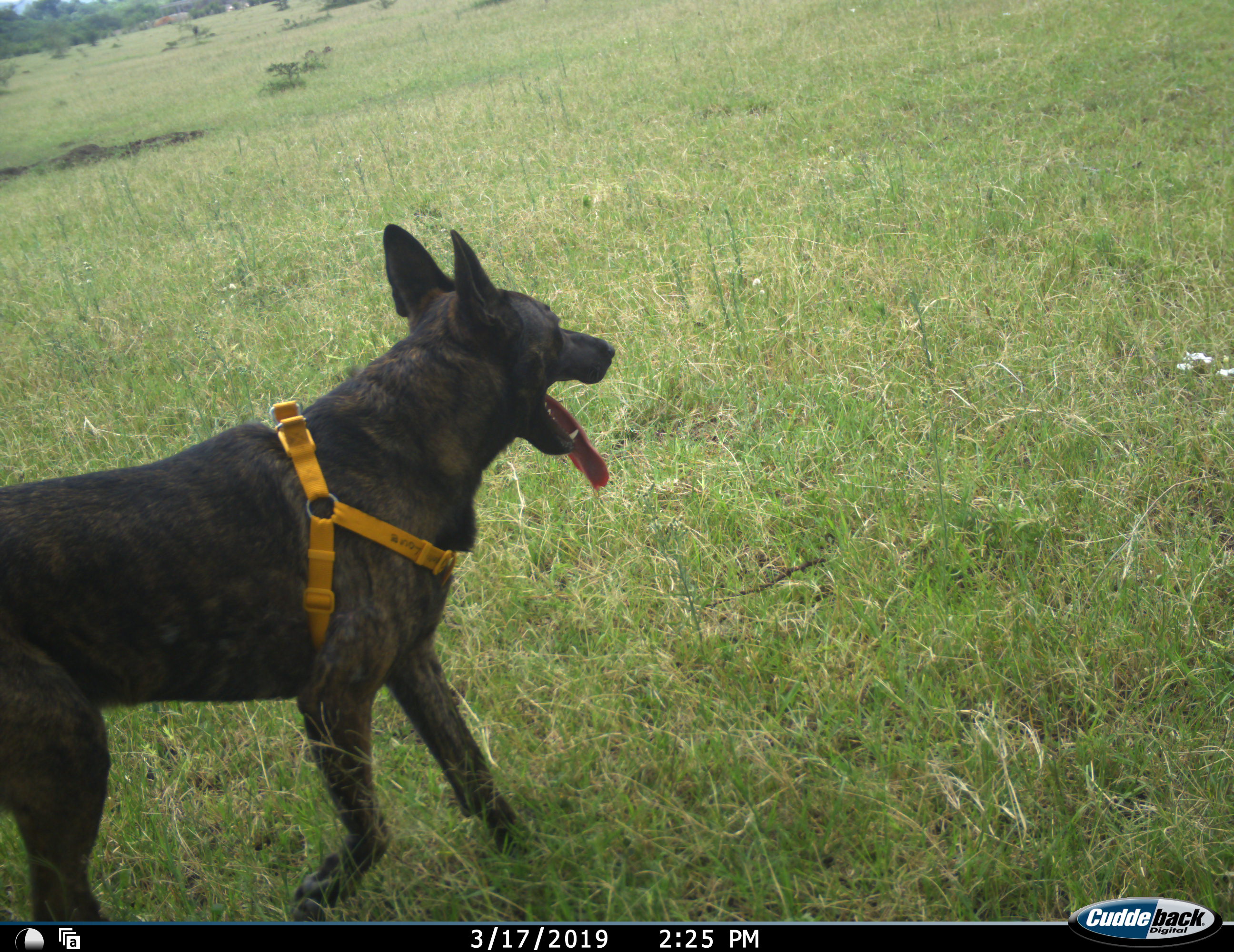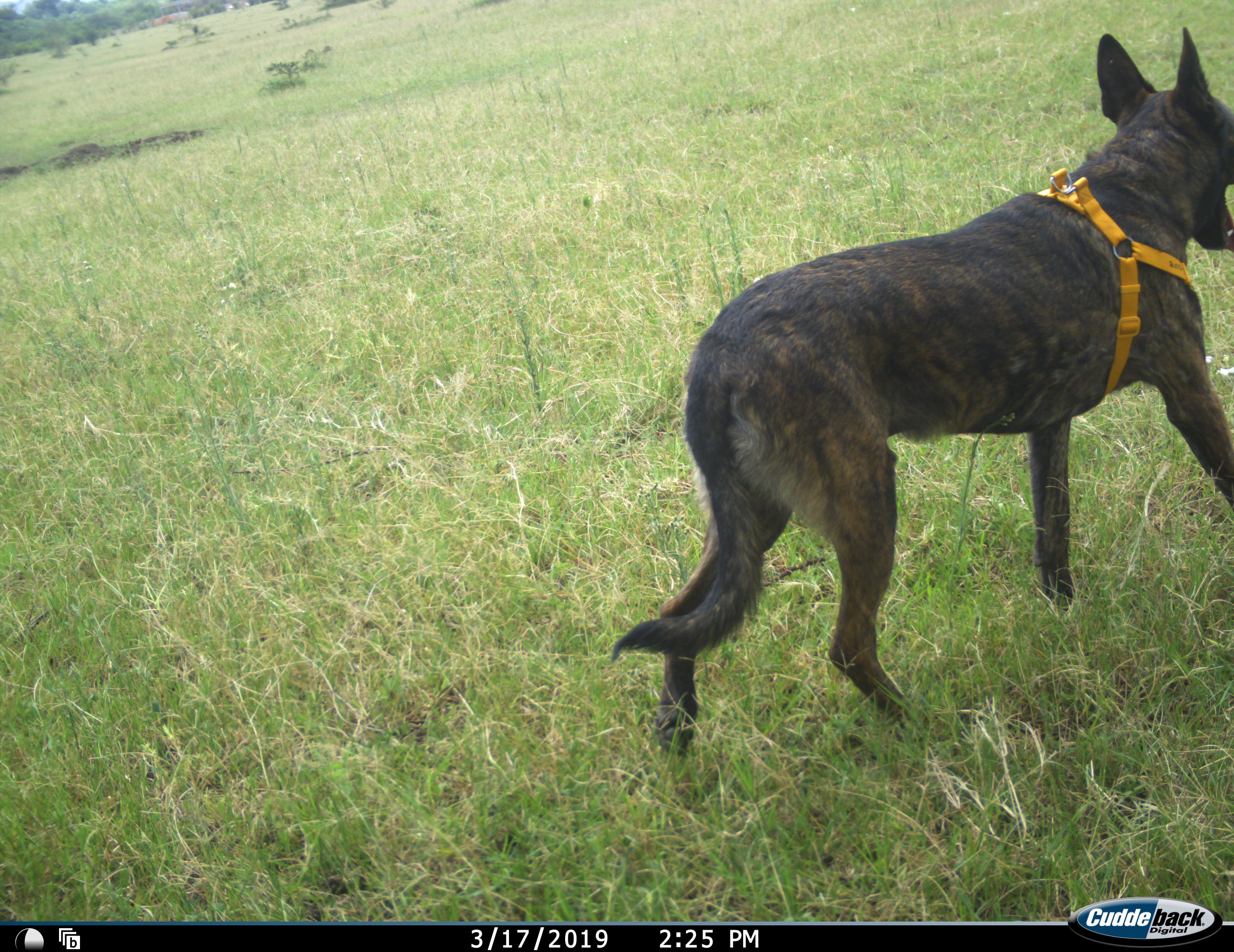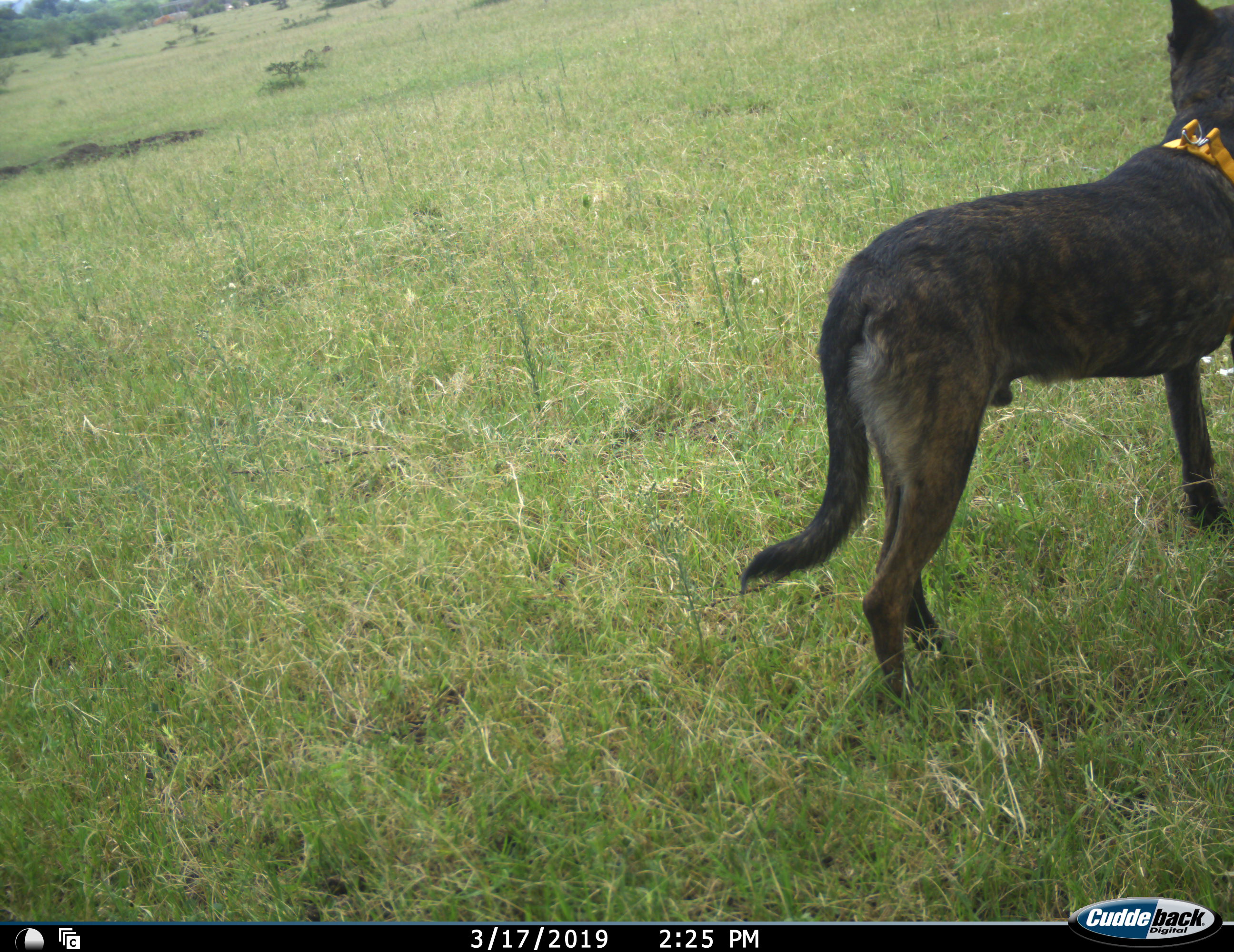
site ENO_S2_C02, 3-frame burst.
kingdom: Animalia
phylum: Chordata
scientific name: Vertebrata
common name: domestic animal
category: domesticanimal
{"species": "domesticanimal (domestic animal) (Vertebrata)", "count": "1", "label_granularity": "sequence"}